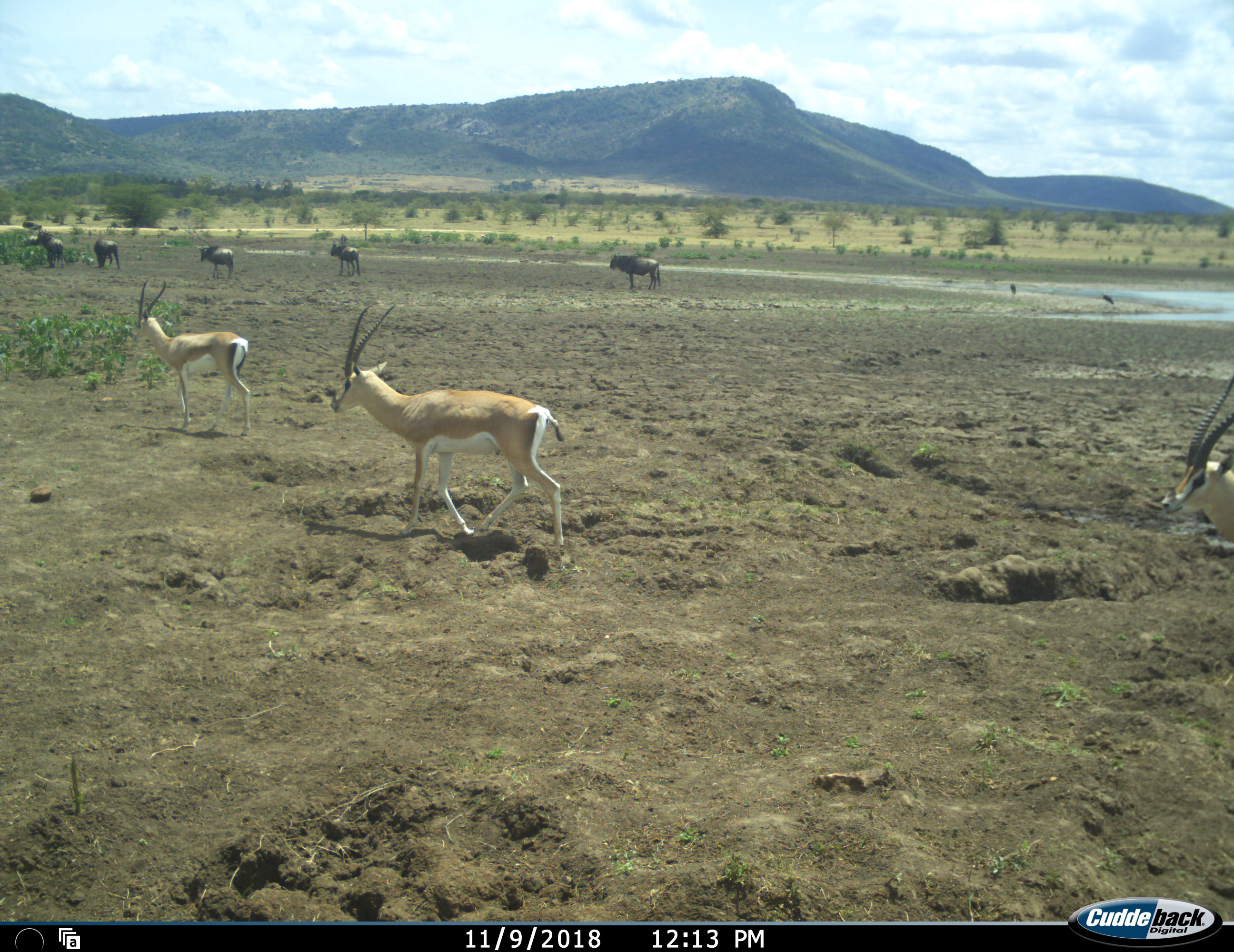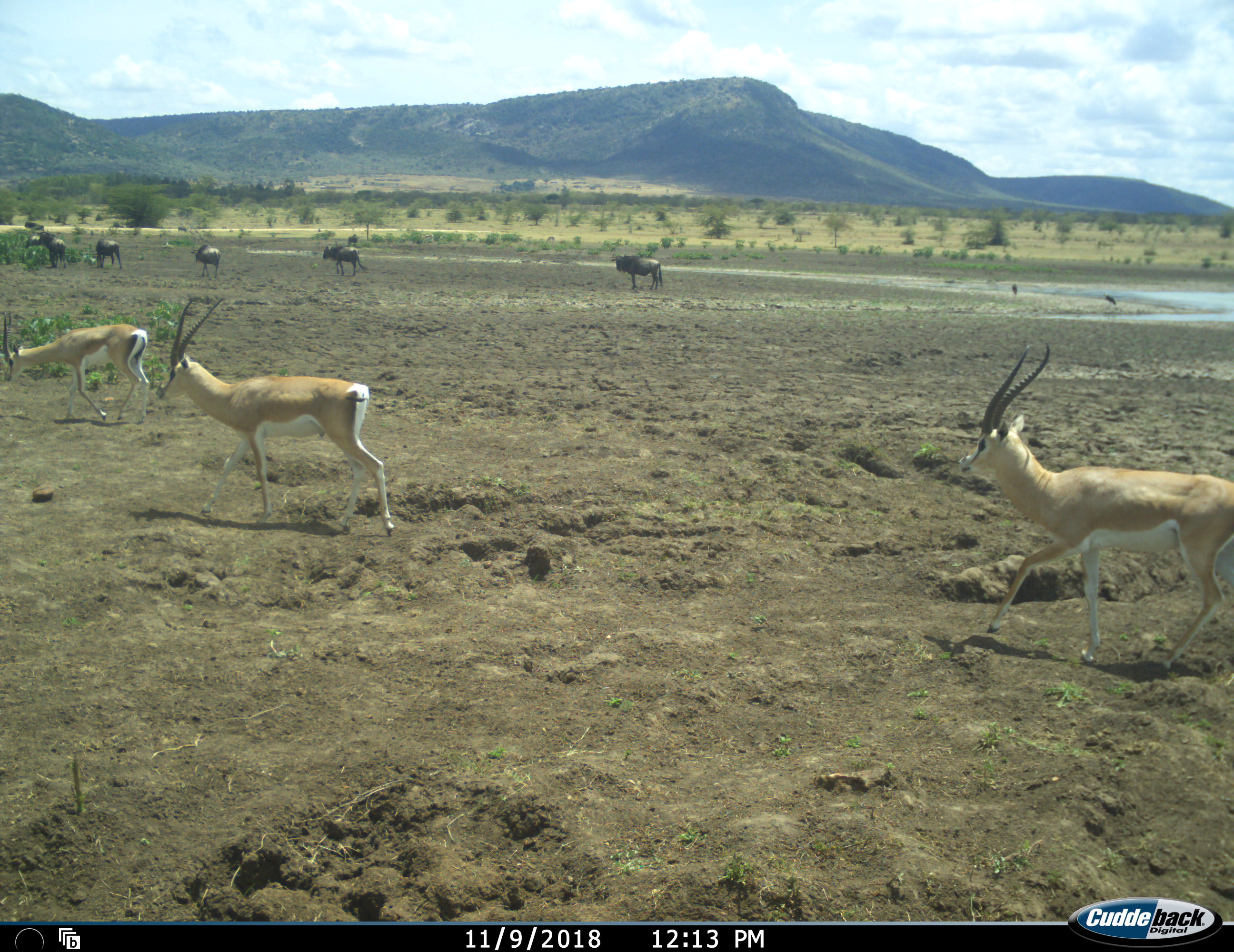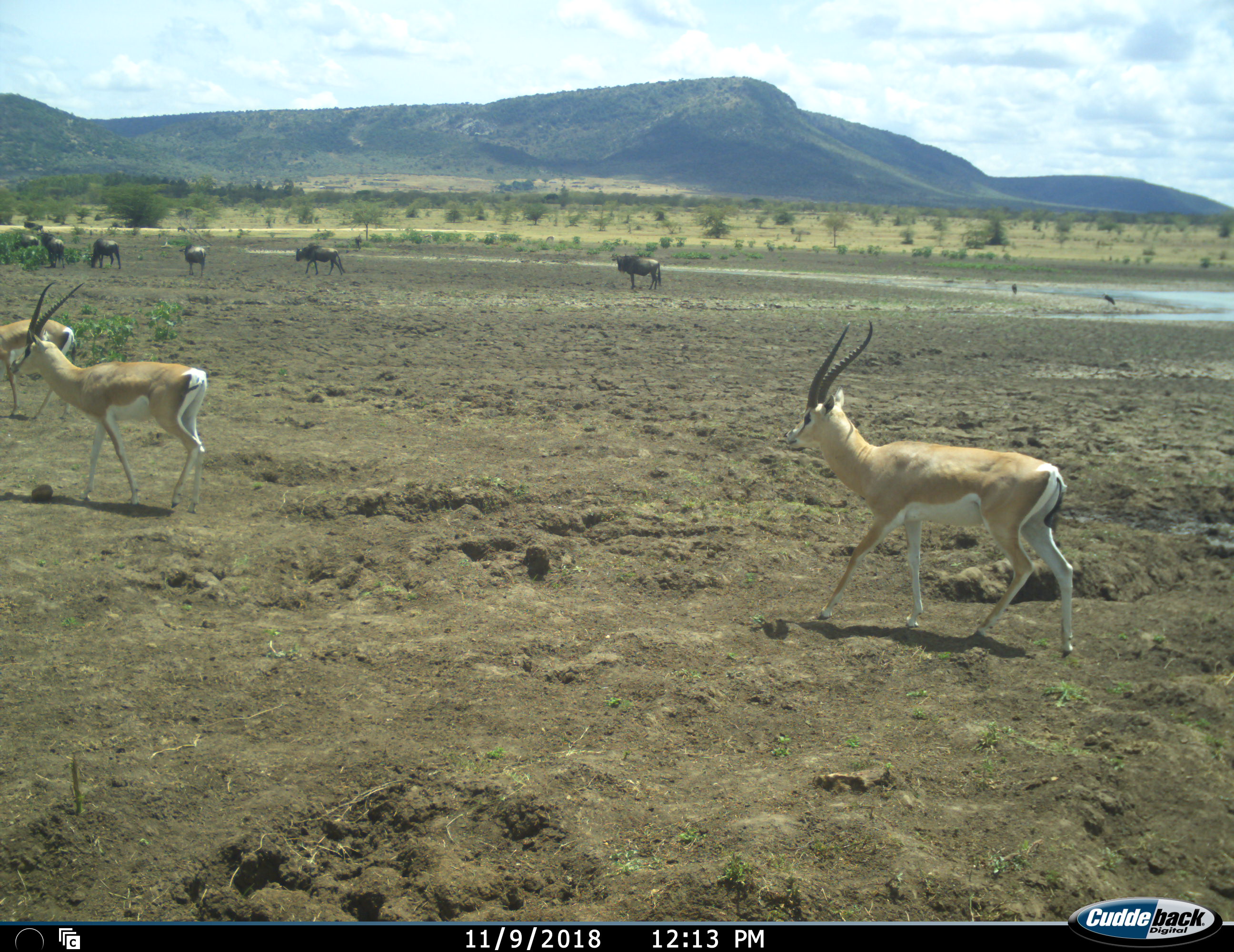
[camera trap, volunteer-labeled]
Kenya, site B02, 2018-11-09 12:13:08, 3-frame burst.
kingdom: Animalia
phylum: Chordata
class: Mammalia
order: Artiodactyla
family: Bovidae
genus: Nanger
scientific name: Nanger granti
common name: grant's gazelle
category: gazellegrants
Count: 3.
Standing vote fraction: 0%.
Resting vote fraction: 0%.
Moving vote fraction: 100%.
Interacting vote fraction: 0%.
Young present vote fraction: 0%.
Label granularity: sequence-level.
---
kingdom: Animalia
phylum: Chordata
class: Mammalia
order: Artiodactyla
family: Bovidae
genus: Connochaetes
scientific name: Connochaetes taurinus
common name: common wildebeest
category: wildebeest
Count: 5.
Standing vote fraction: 89%.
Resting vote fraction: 0%.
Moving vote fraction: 56%.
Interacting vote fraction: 0%.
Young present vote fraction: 0%.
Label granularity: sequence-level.